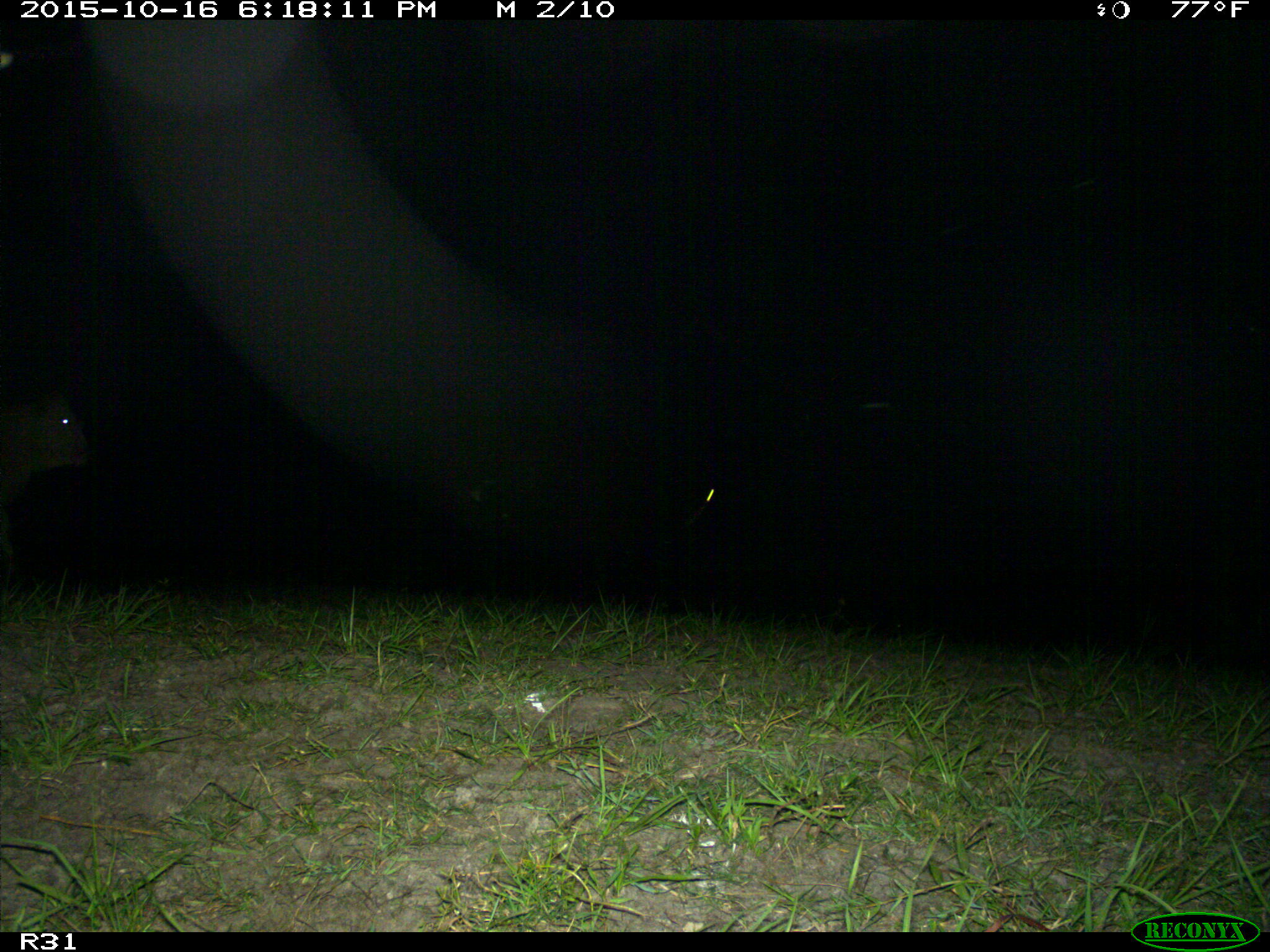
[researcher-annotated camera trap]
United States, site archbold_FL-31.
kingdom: Animalia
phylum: Chordata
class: Mammalia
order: Artiodactyla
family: Bovidae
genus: Bos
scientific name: Bos taurus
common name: domestic cow